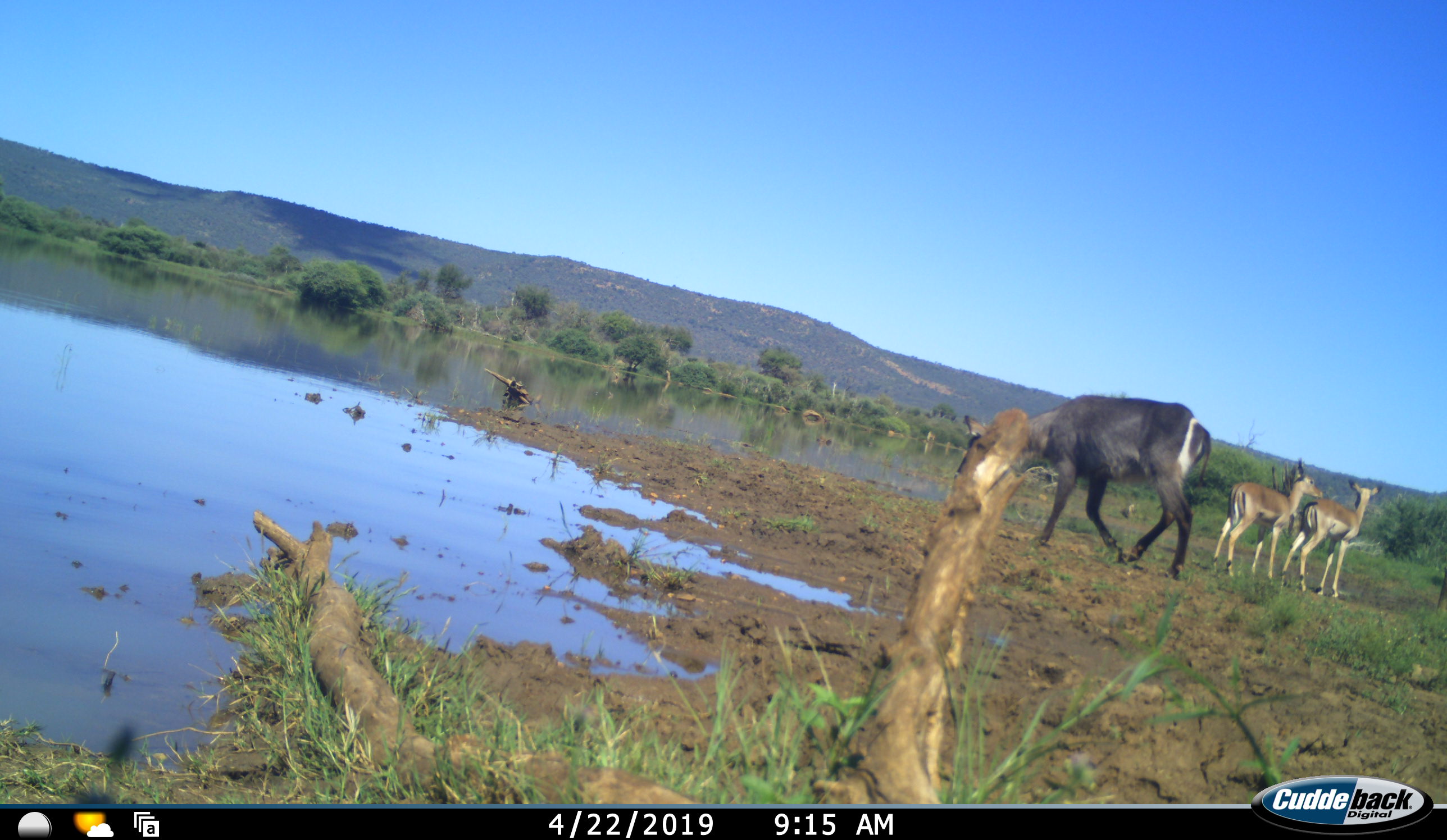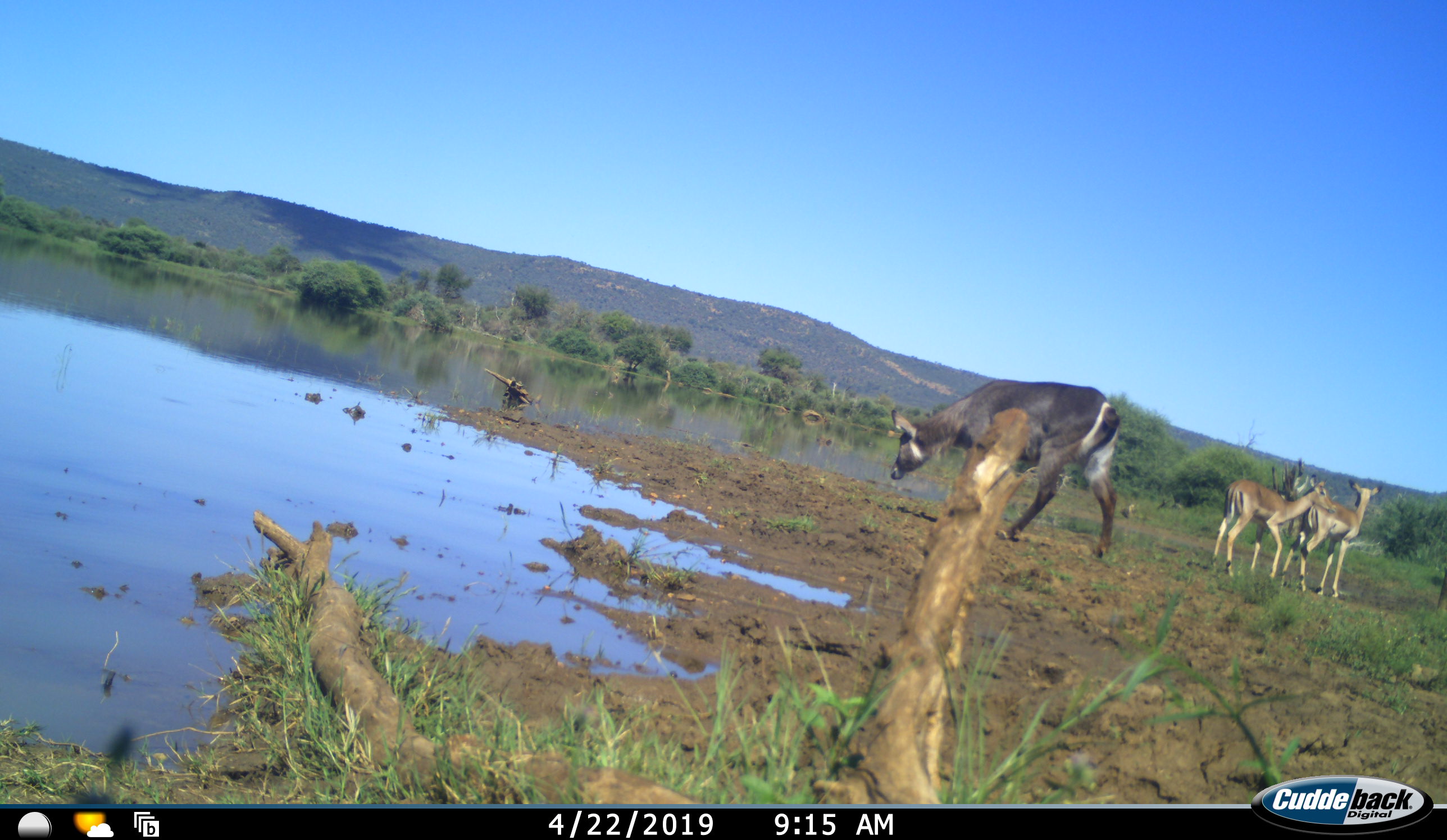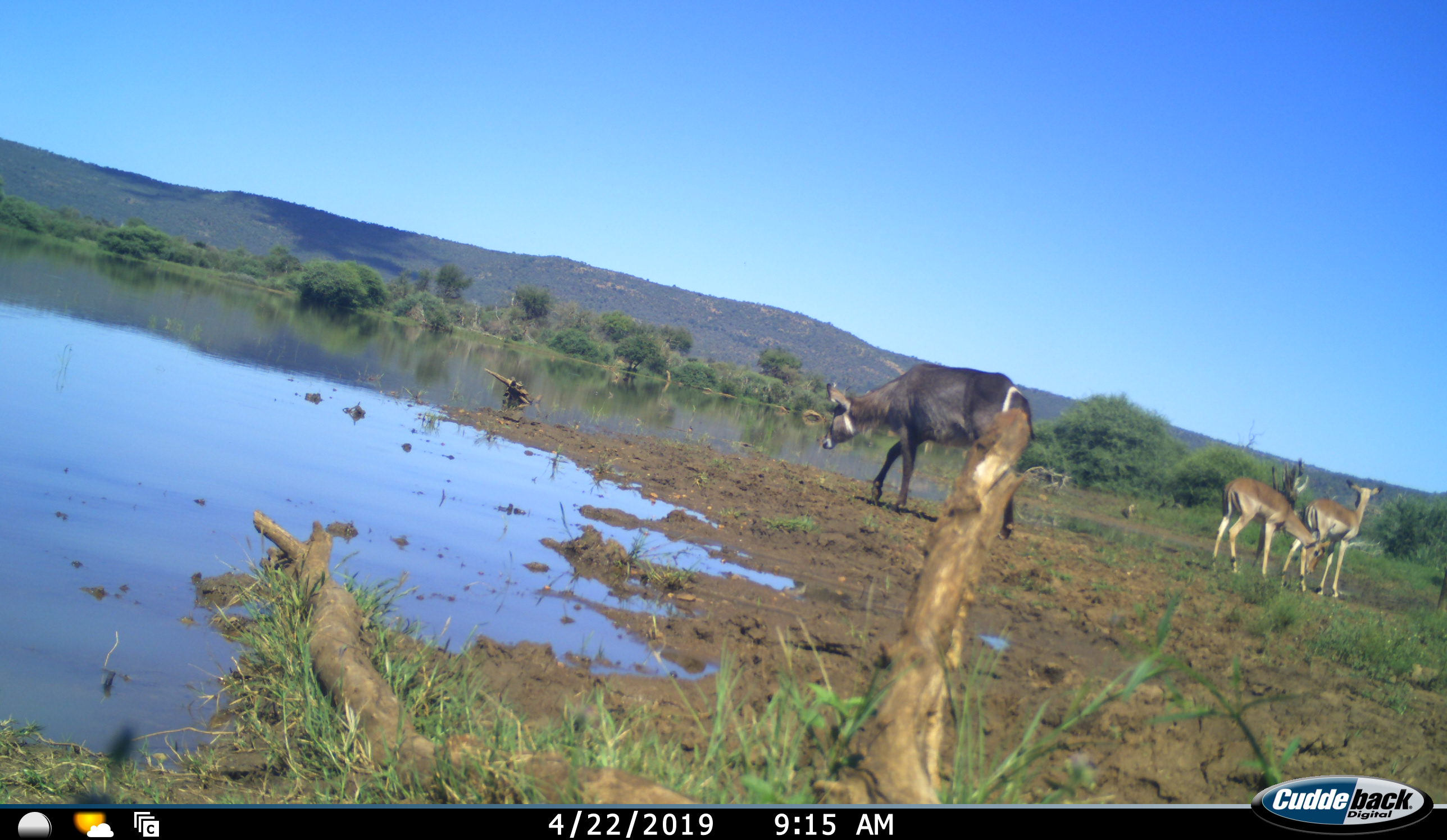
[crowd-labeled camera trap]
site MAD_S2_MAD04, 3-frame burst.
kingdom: Animalia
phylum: Chordata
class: Mammalia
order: Artiodactyla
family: Bovidae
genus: Aepyceros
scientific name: Aepyceros melampus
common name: impala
Impala (Aepyceros melampus), count 2. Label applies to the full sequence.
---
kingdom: Animalia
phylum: Chordata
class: Mammalia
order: Artiodactyla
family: Bovidae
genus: Kobus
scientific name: Kobus ellipsiprymnus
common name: waterbuck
Waterbuck (Kobus ellipsiprymnus), count 1. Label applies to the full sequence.